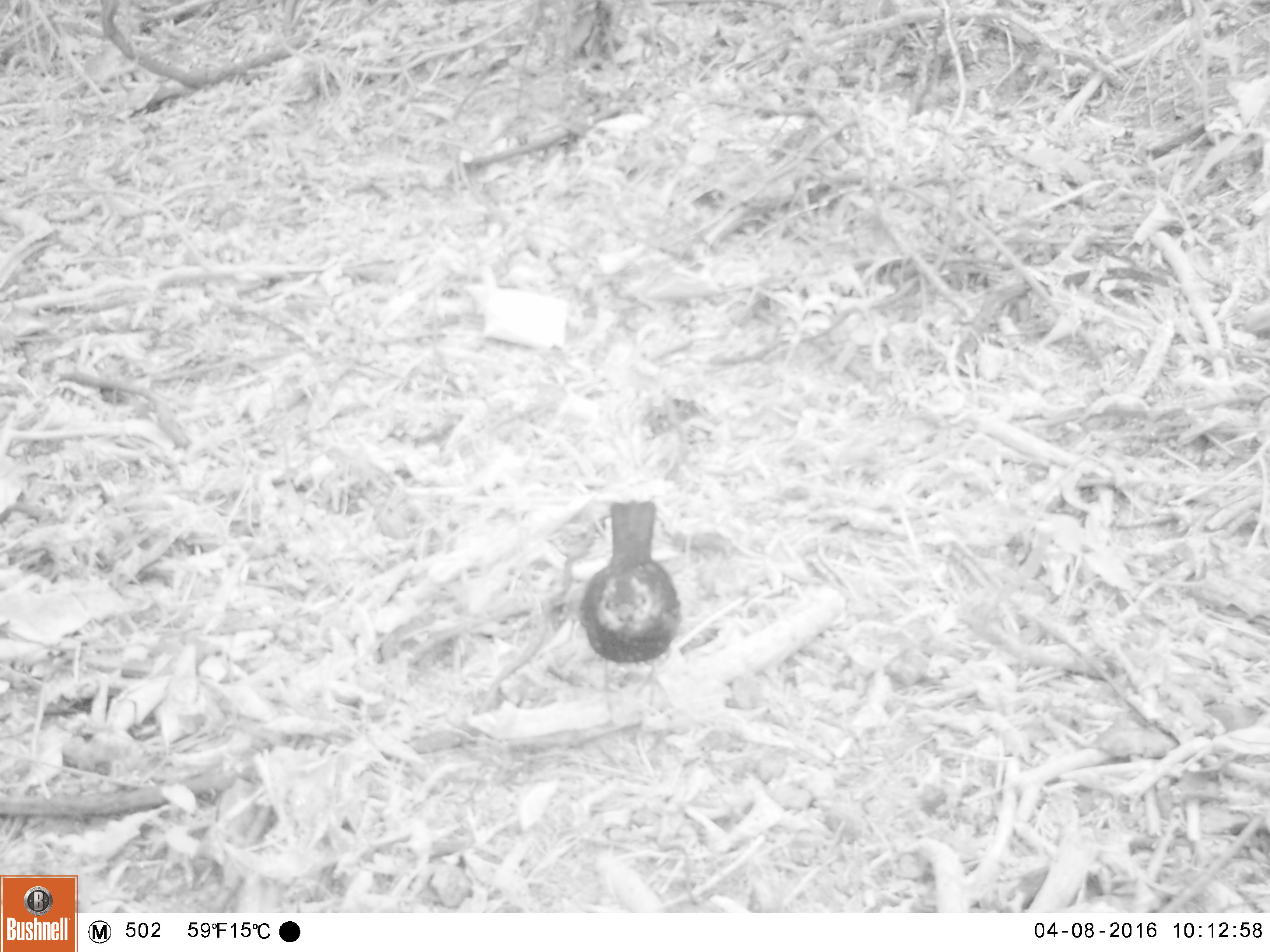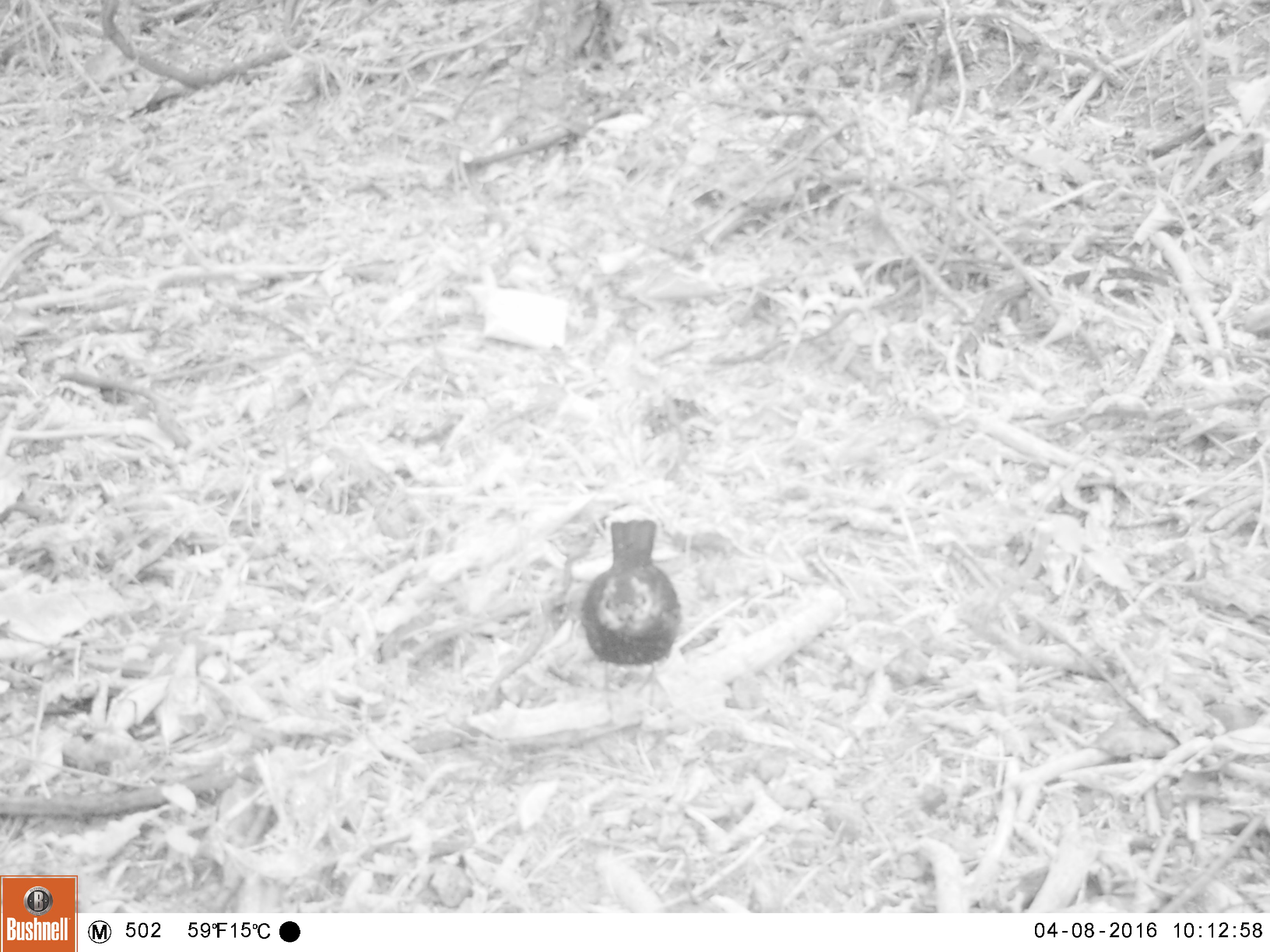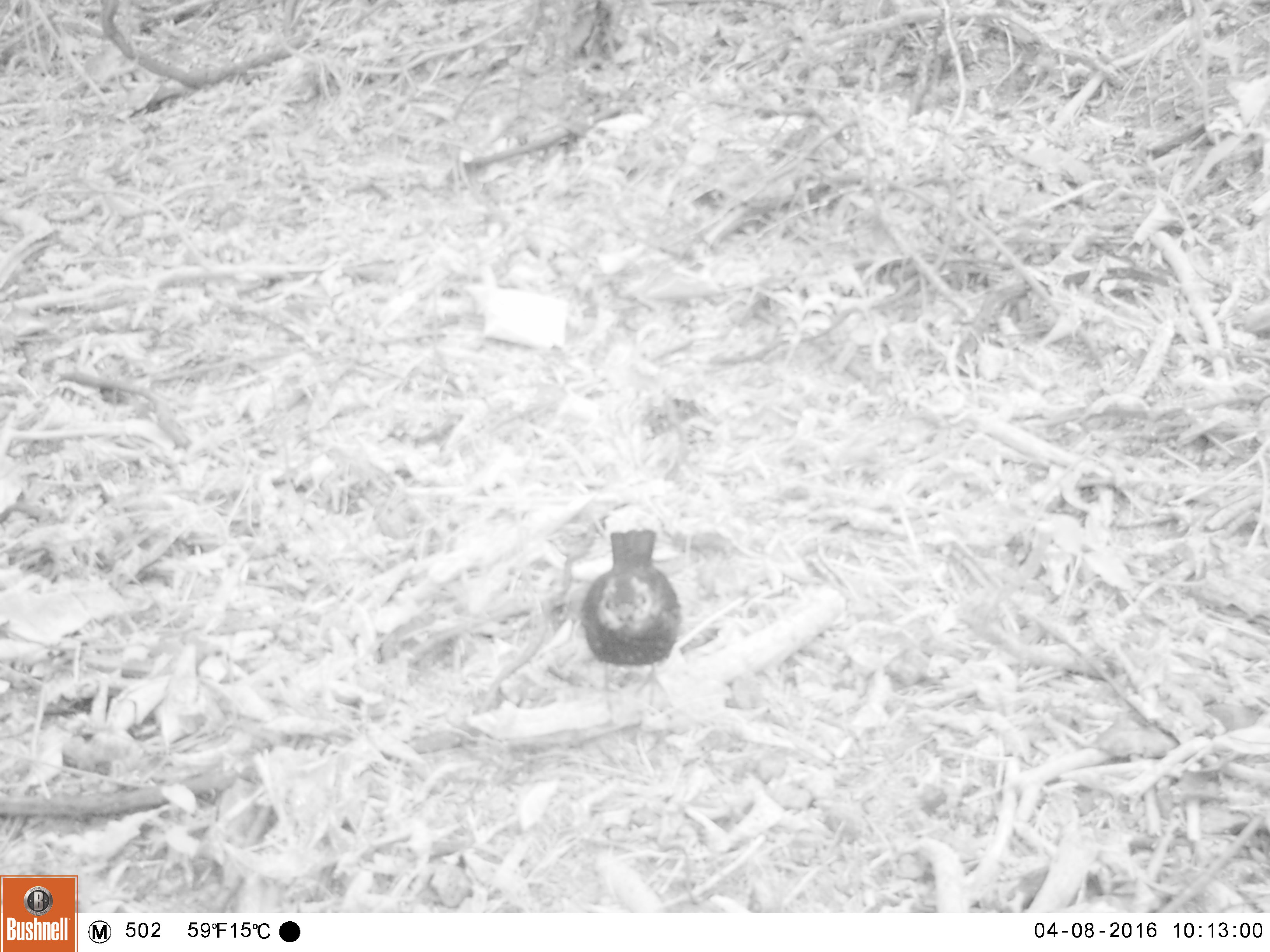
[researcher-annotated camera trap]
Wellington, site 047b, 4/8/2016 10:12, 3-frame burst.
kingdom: Animalia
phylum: Chordata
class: Aves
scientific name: Aves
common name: bird